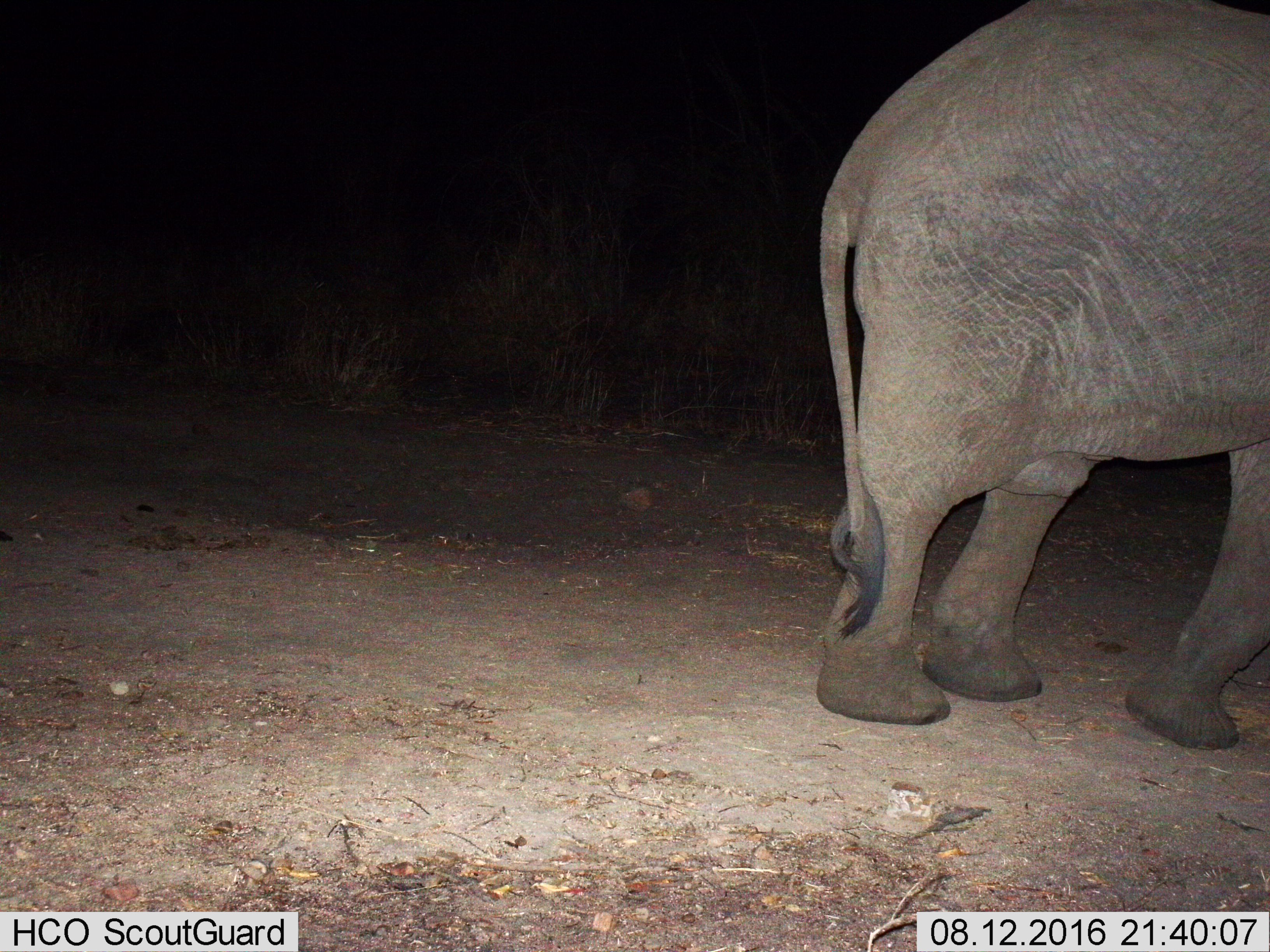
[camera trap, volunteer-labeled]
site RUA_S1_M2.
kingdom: Animalia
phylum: Chordata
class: Mammalia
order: Proboscidea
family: Elephantidae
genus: Loxodonta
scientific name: Loxodonta africana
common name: african bush elephant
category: elephant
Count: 1.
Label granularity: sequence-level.